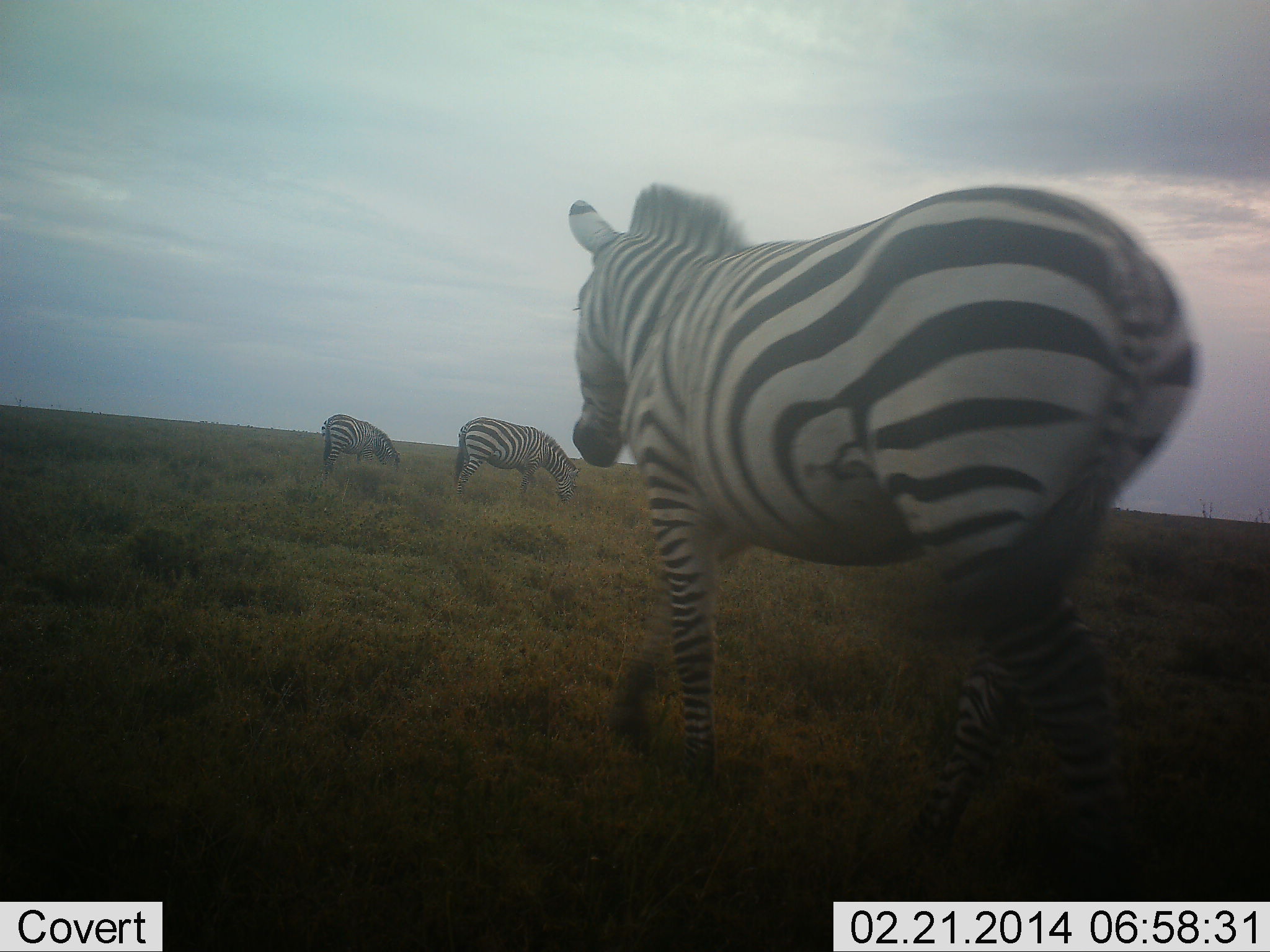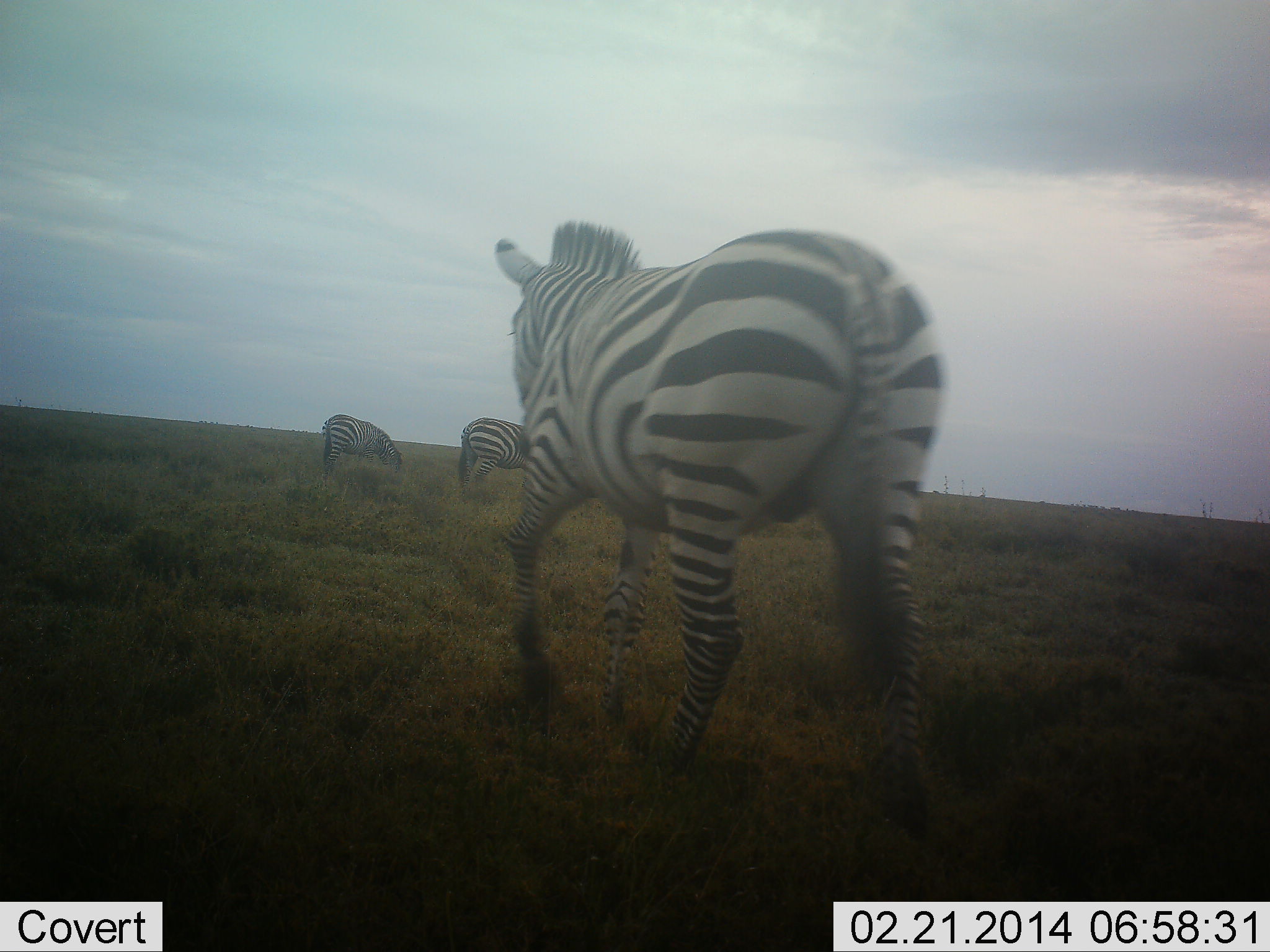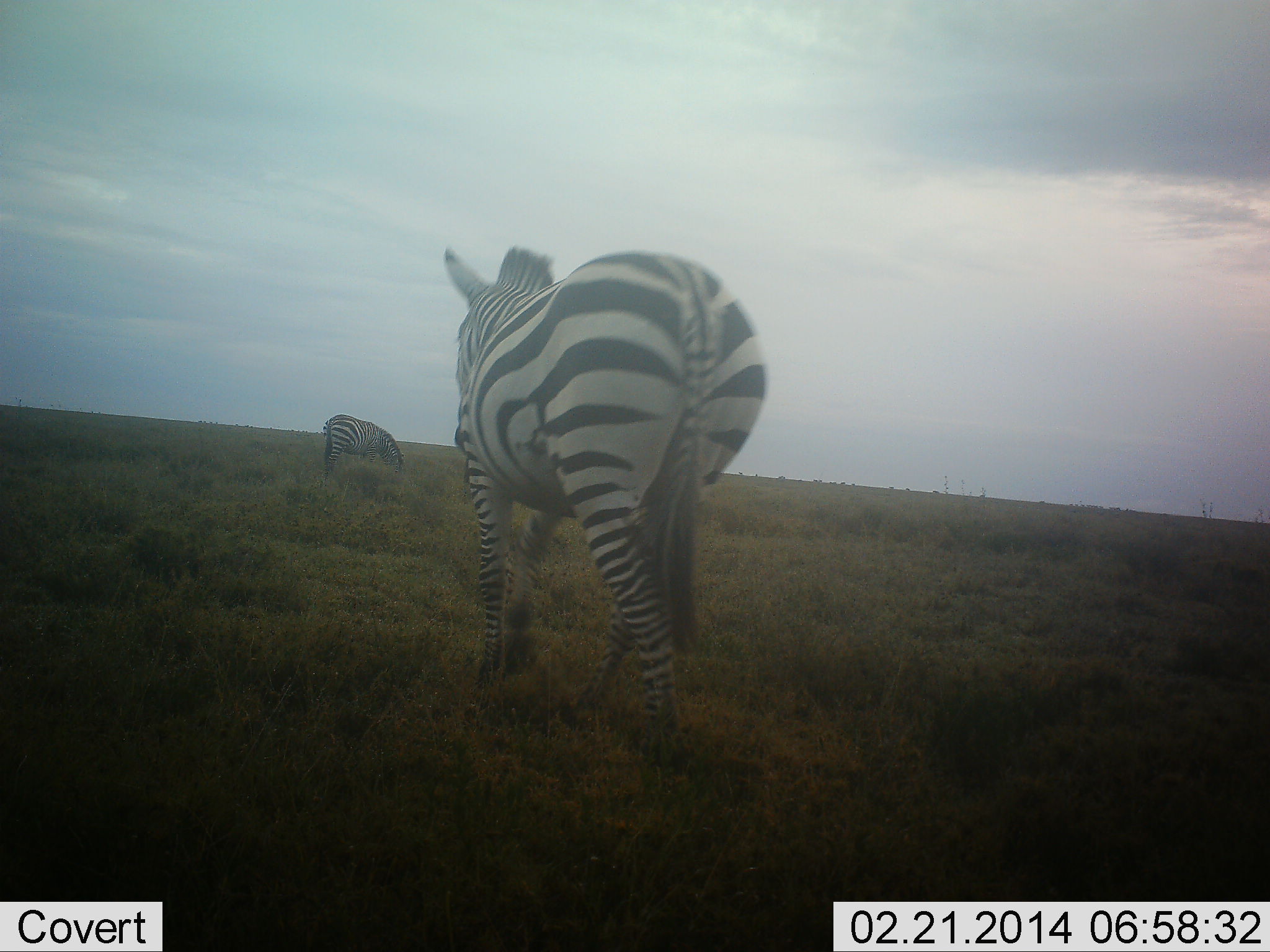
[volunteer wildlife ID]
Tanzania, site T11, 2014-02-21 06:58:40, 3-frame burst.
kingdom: Animalia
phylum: Chordata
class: Mammalia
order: Perissodactyla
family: Equidae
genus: Equus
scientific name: Equus quagga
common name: plains zebra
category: zebra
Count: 3.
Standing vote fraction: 20%.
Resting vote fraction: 0%.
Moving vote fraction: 90%.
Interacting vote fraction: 0%.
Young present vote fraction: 0%.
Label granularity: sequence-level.